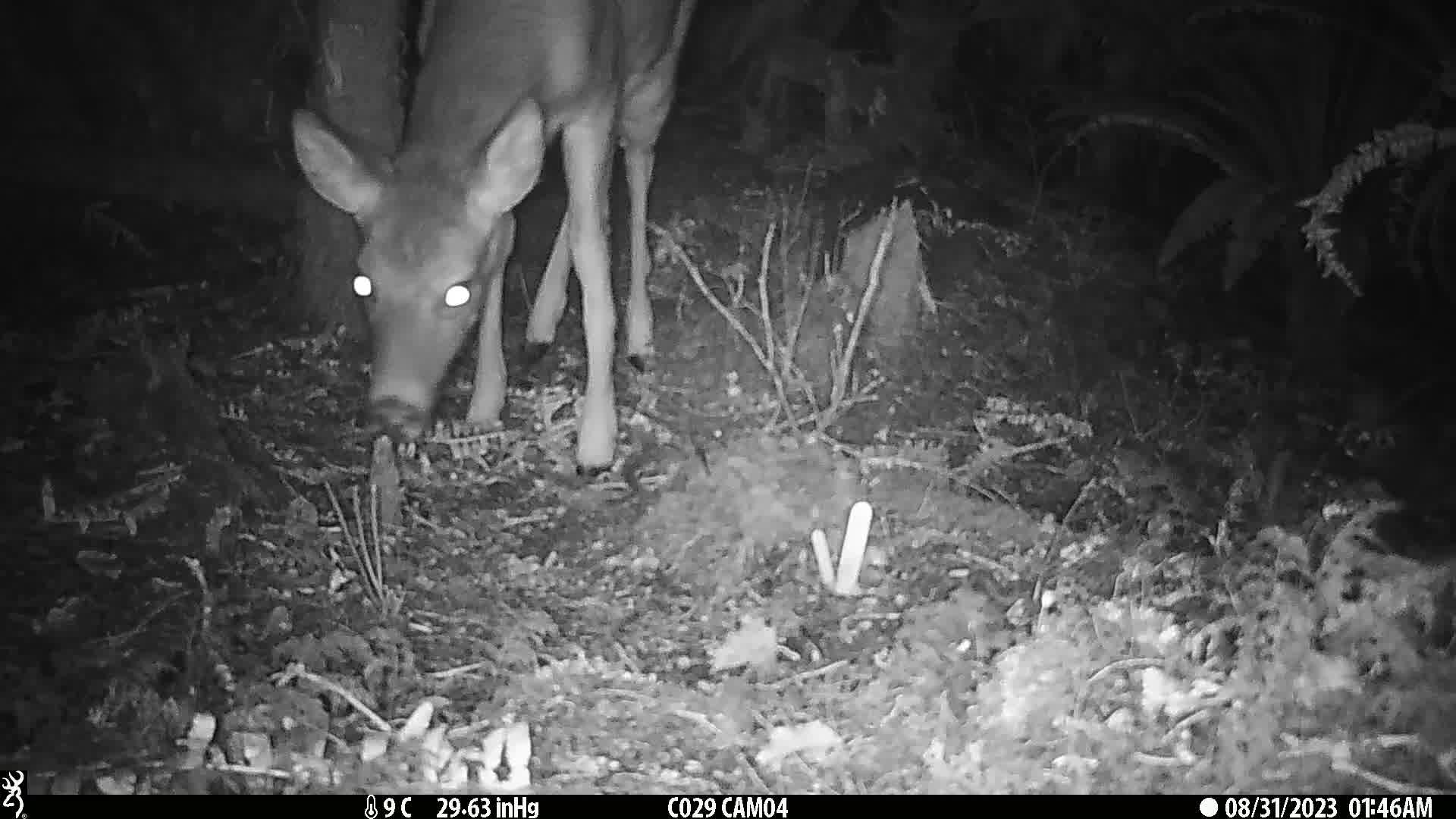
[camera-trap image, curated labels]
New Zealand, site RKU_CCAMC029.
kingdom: Animalia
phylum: Chordata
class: Mammalia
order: Artiodactyla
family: Cervidae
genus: Odocoileus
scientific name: Odocoileus virginianus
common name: white-tailed deer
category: white tailed deer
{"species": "white tailed deer (white-tailed deer) (Odocoileus virginianus)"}